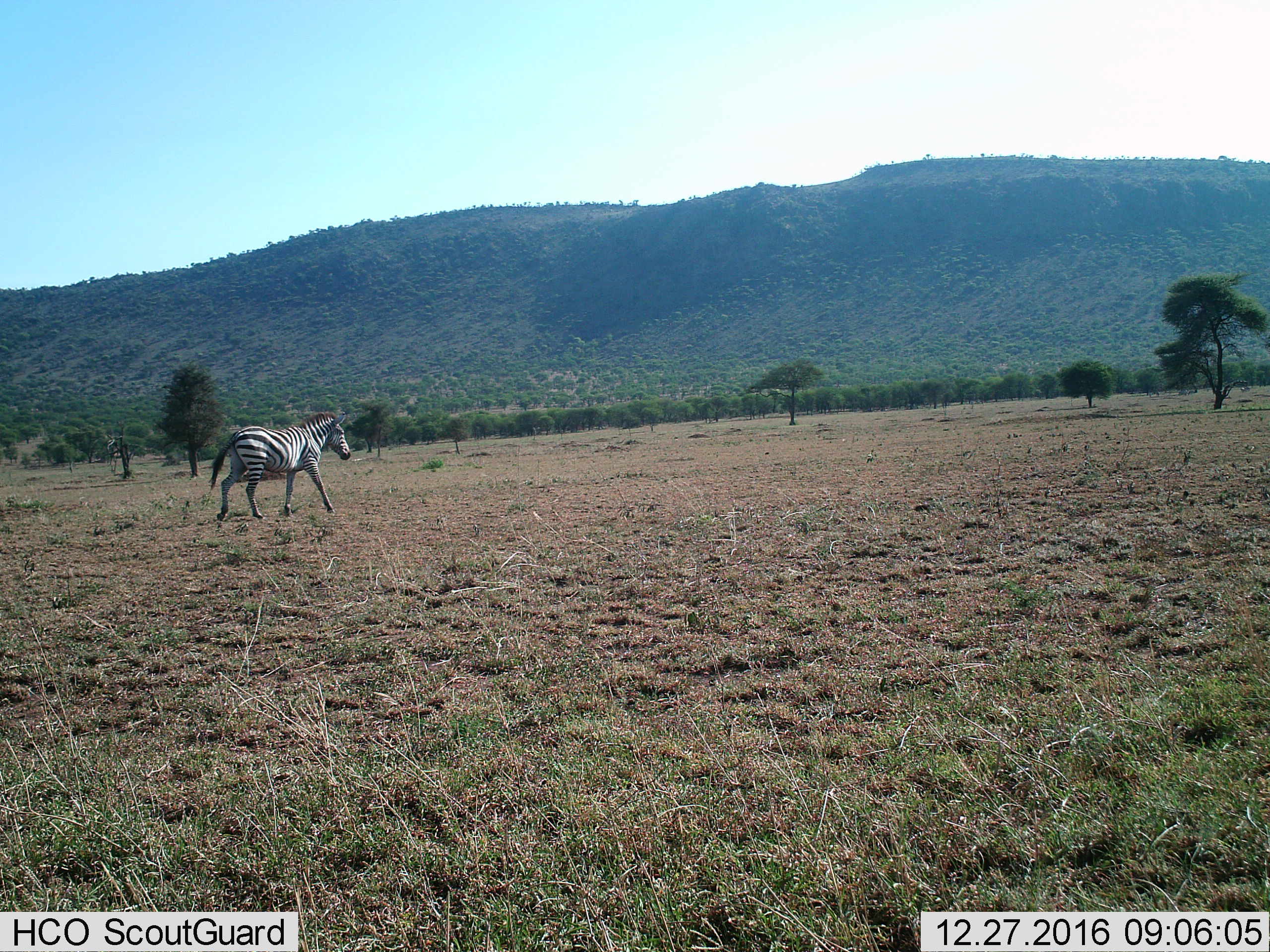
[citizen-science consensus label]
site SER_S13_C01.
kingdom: Animalia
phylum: Chordata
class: Mammalia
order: Perissodactyla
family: Equidae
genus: Equus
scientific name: Equus quagga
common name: plains zebra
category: zebraplains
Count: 1.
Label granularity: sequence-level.